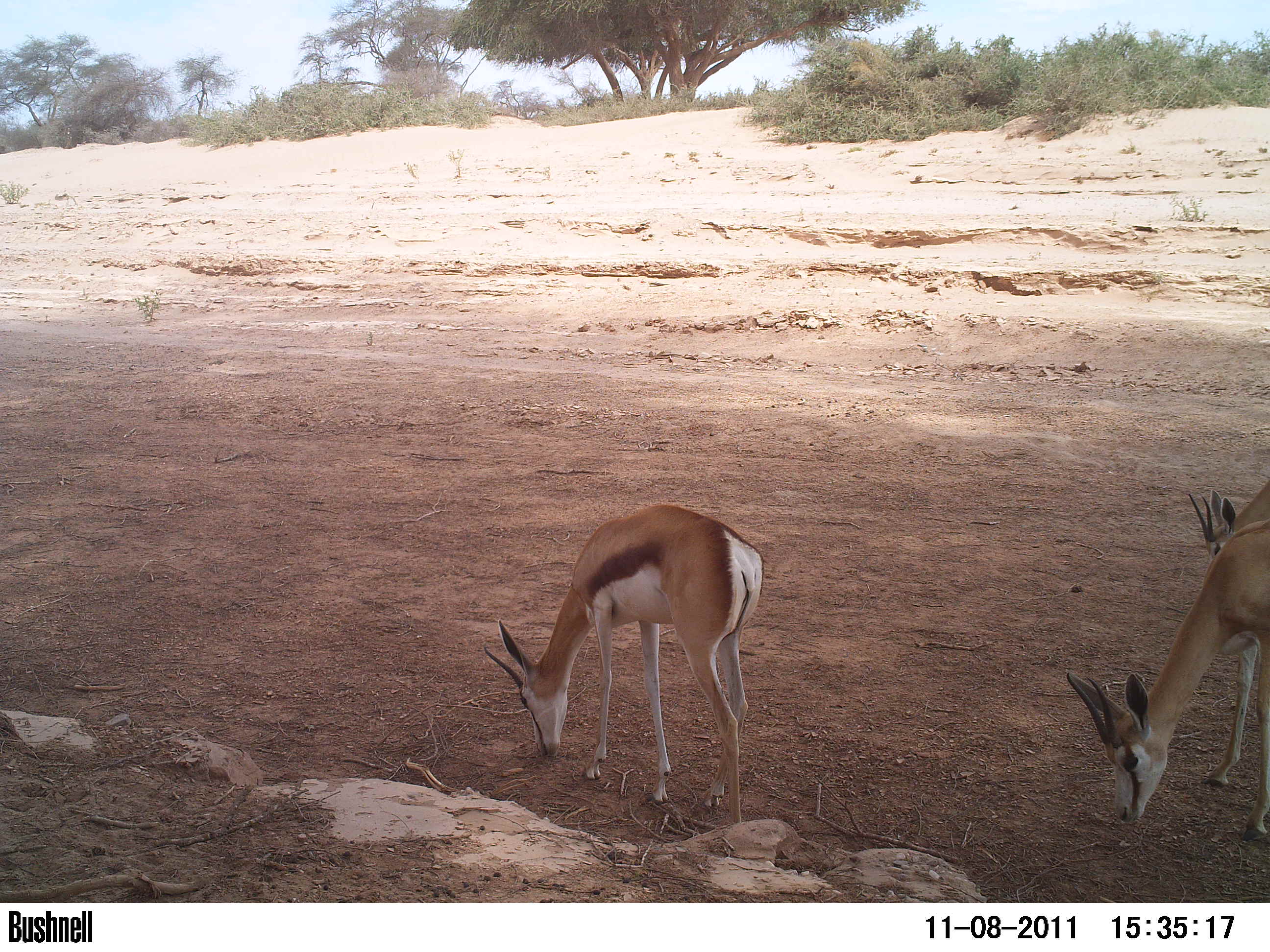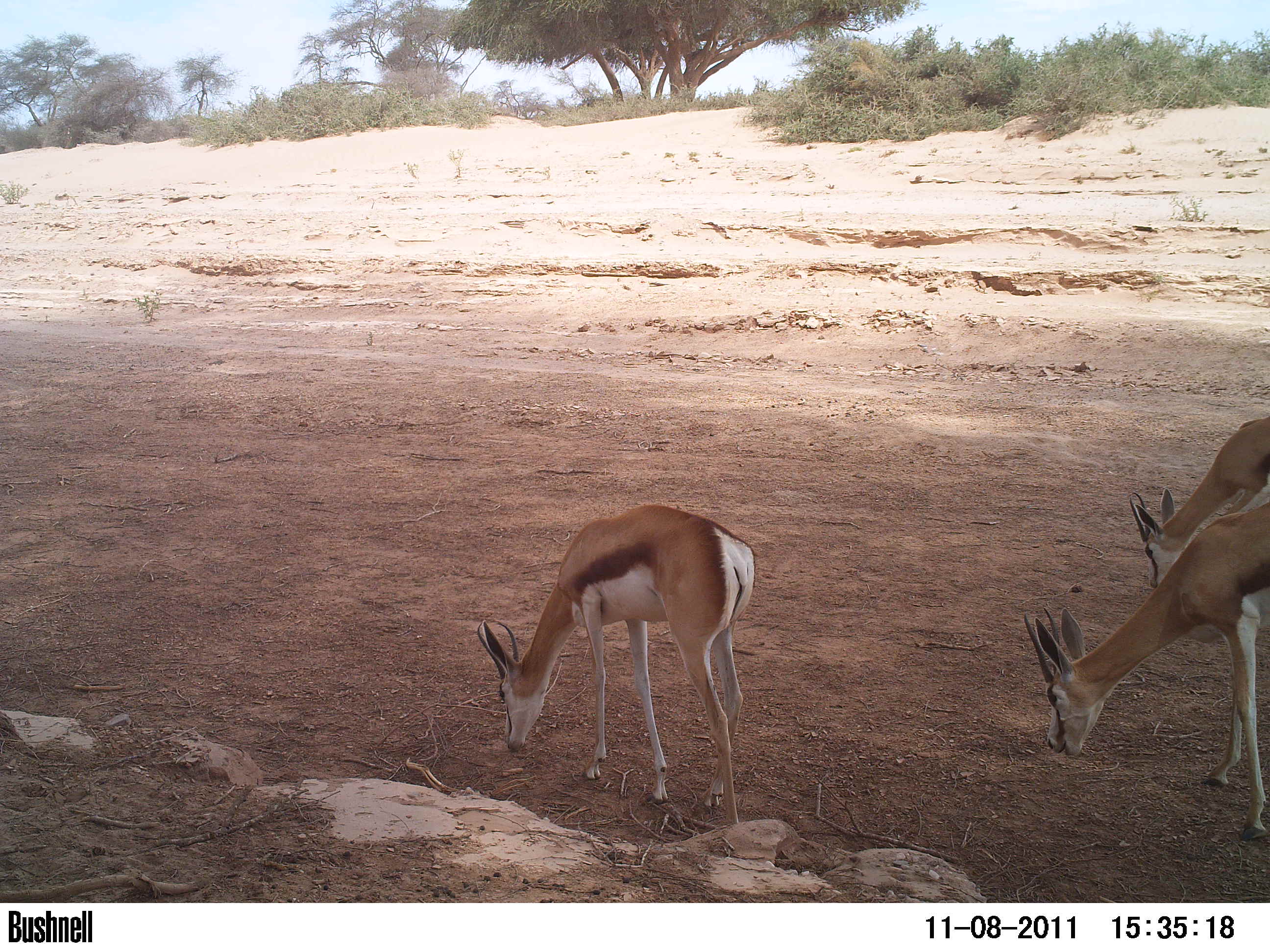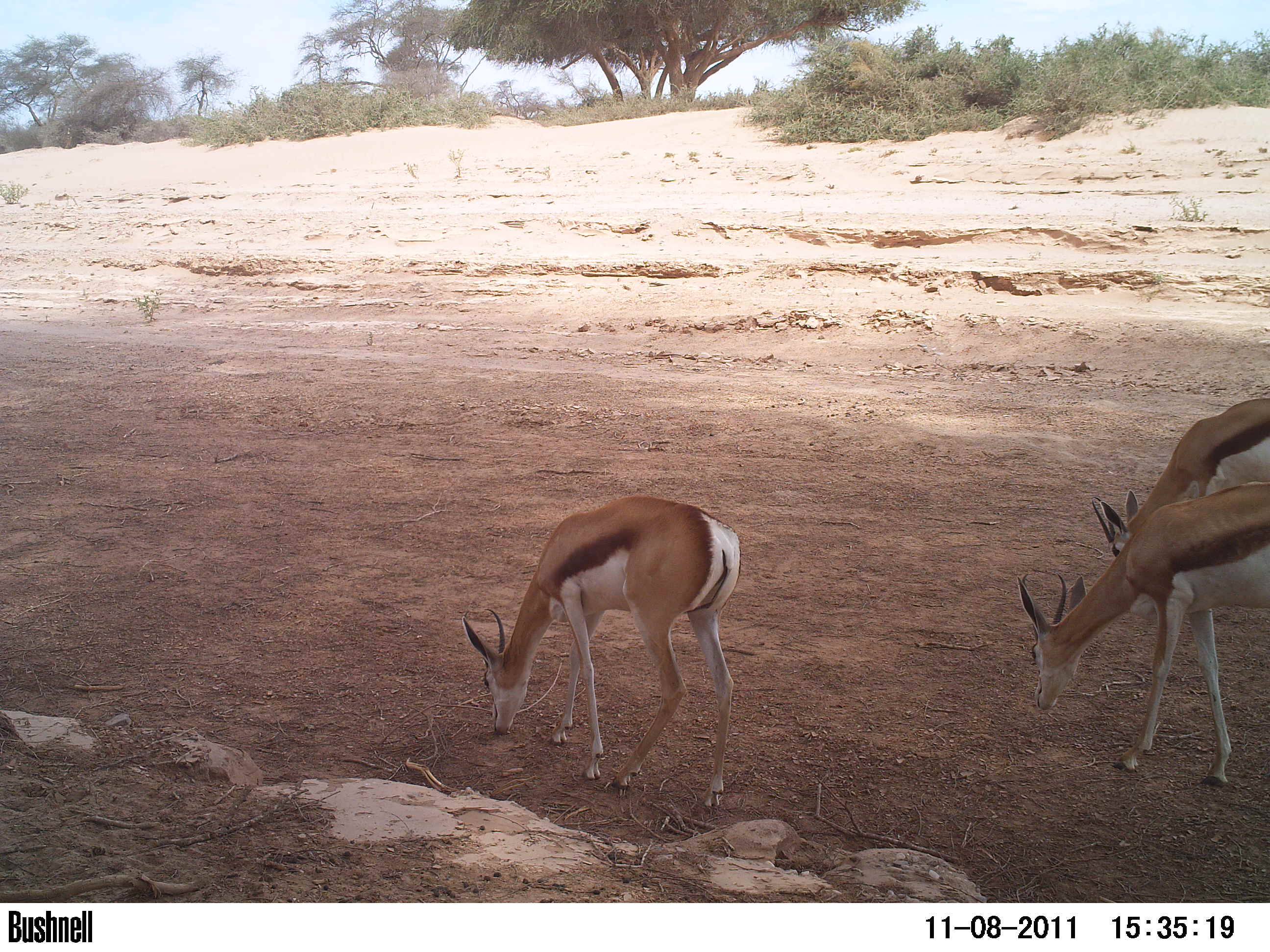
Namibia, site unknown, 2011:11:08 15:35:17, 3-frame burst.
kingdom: Animalia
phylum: Chordata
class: Mammalia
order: Artiodactyla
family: Bovidae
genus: Antidorcas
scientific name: Antidorcas marsupialis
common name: springbok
Antidorcas marsupialis (springbok).